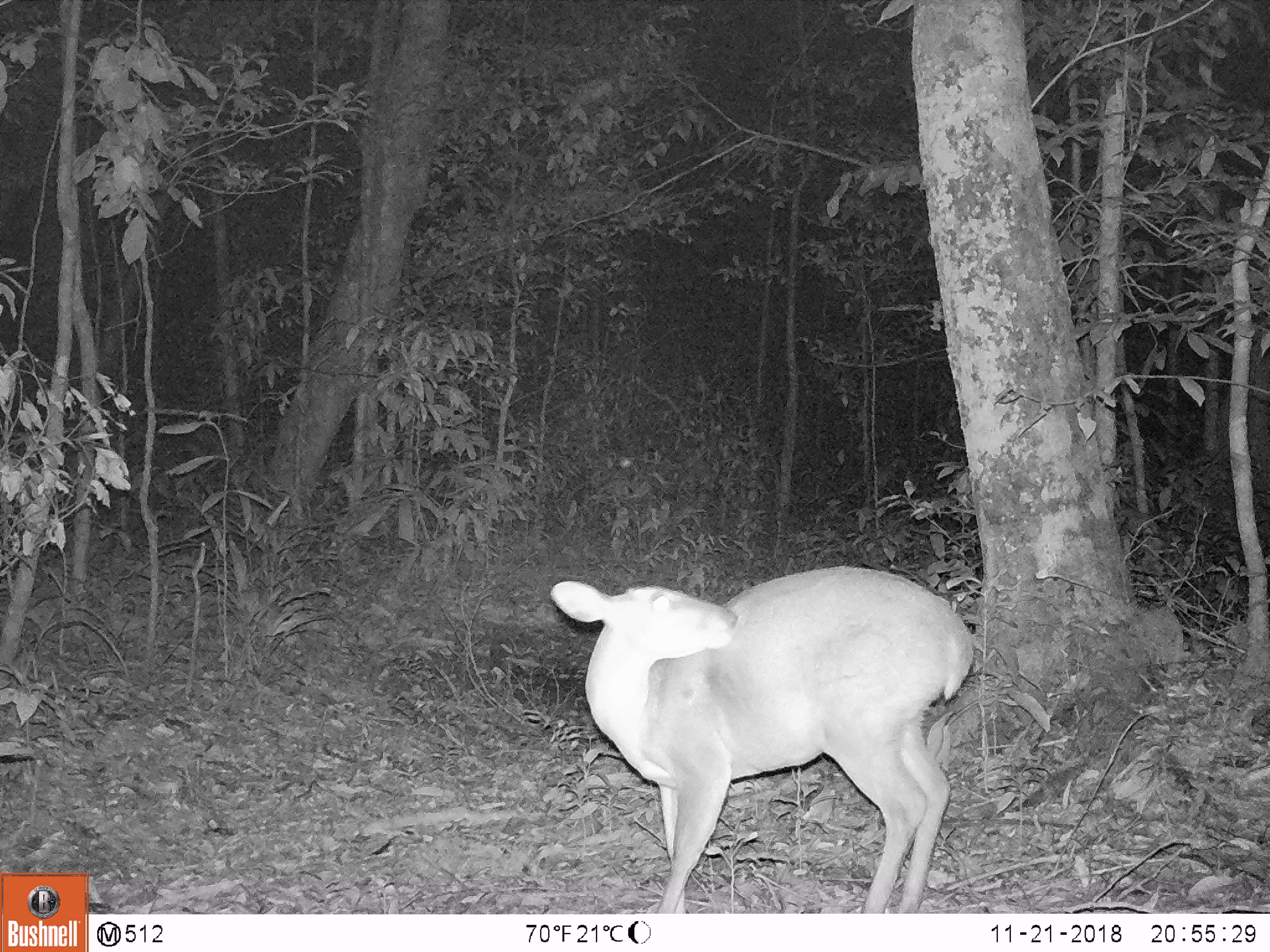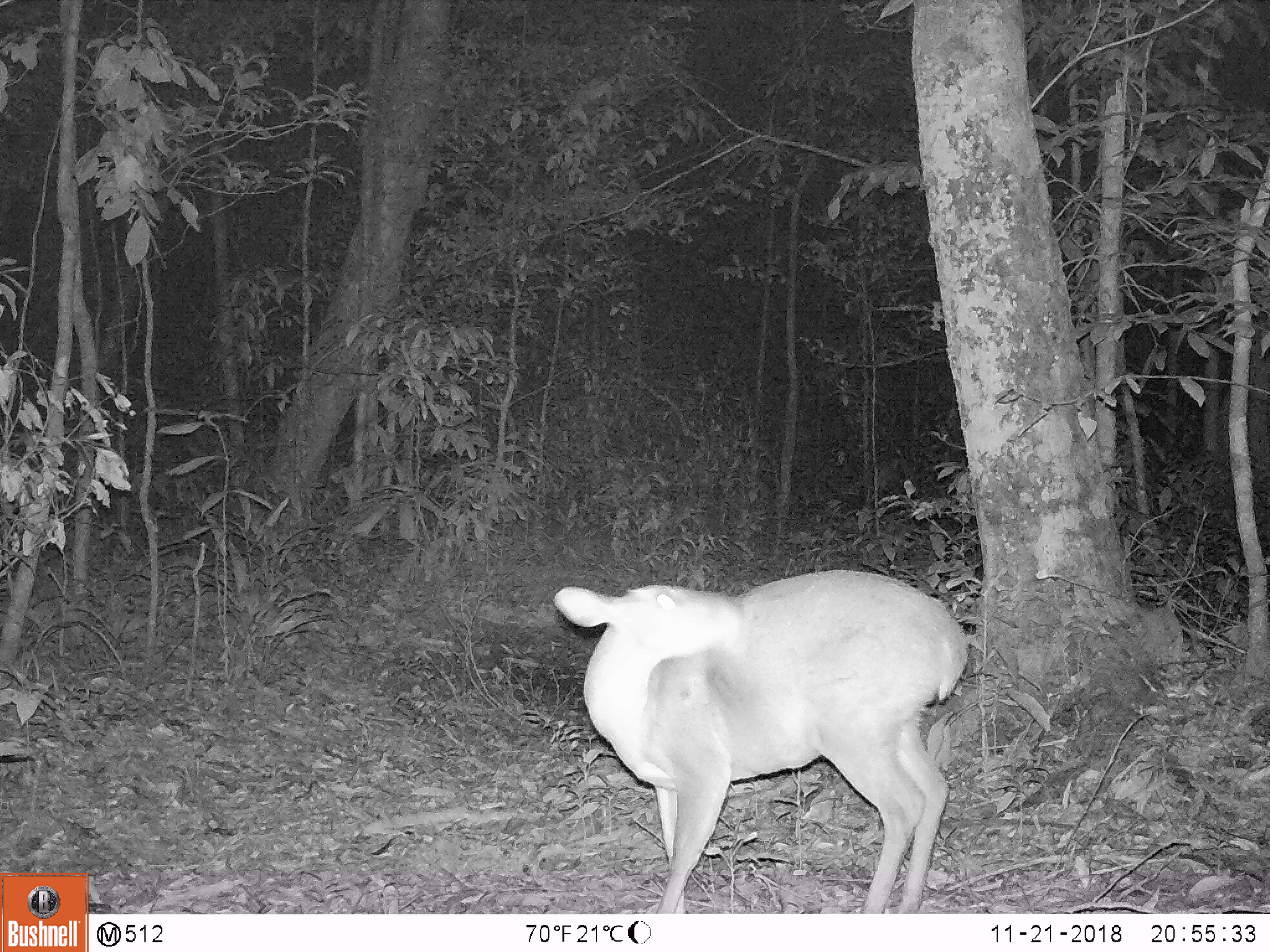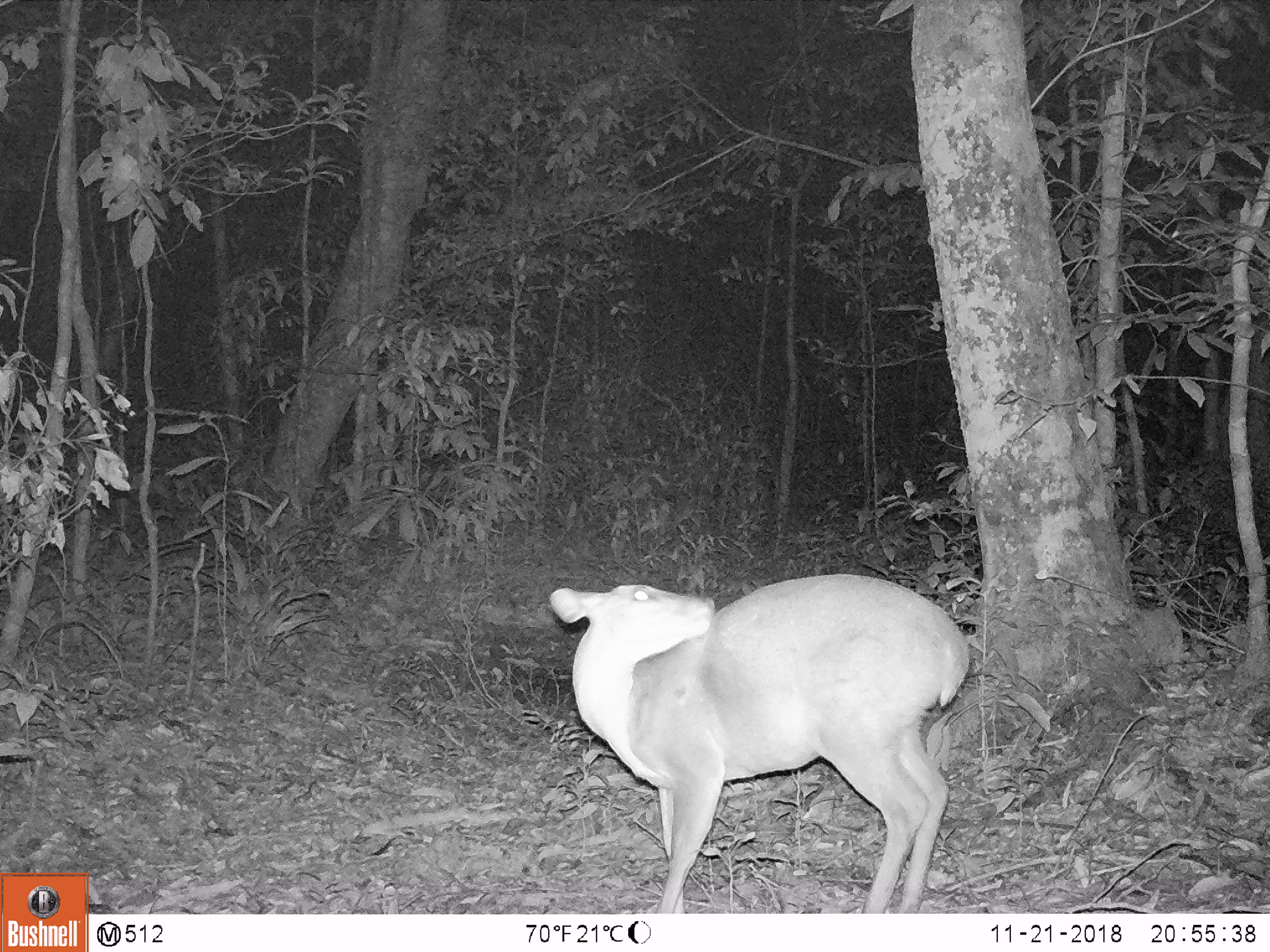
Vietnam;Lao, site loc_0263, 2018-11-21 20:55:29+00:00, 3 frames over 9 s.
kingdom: Animalia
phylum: Chordata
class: Mammalia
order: Artiodactyla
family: Cervidae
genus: Muntiacus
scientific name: Muntiacus vuquangensis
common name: large-antlered muntjac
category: large antlered muntjac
Large antlered muntjac (large-antlered muntjac) (Muntiacus vuquangensis). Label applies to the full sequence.